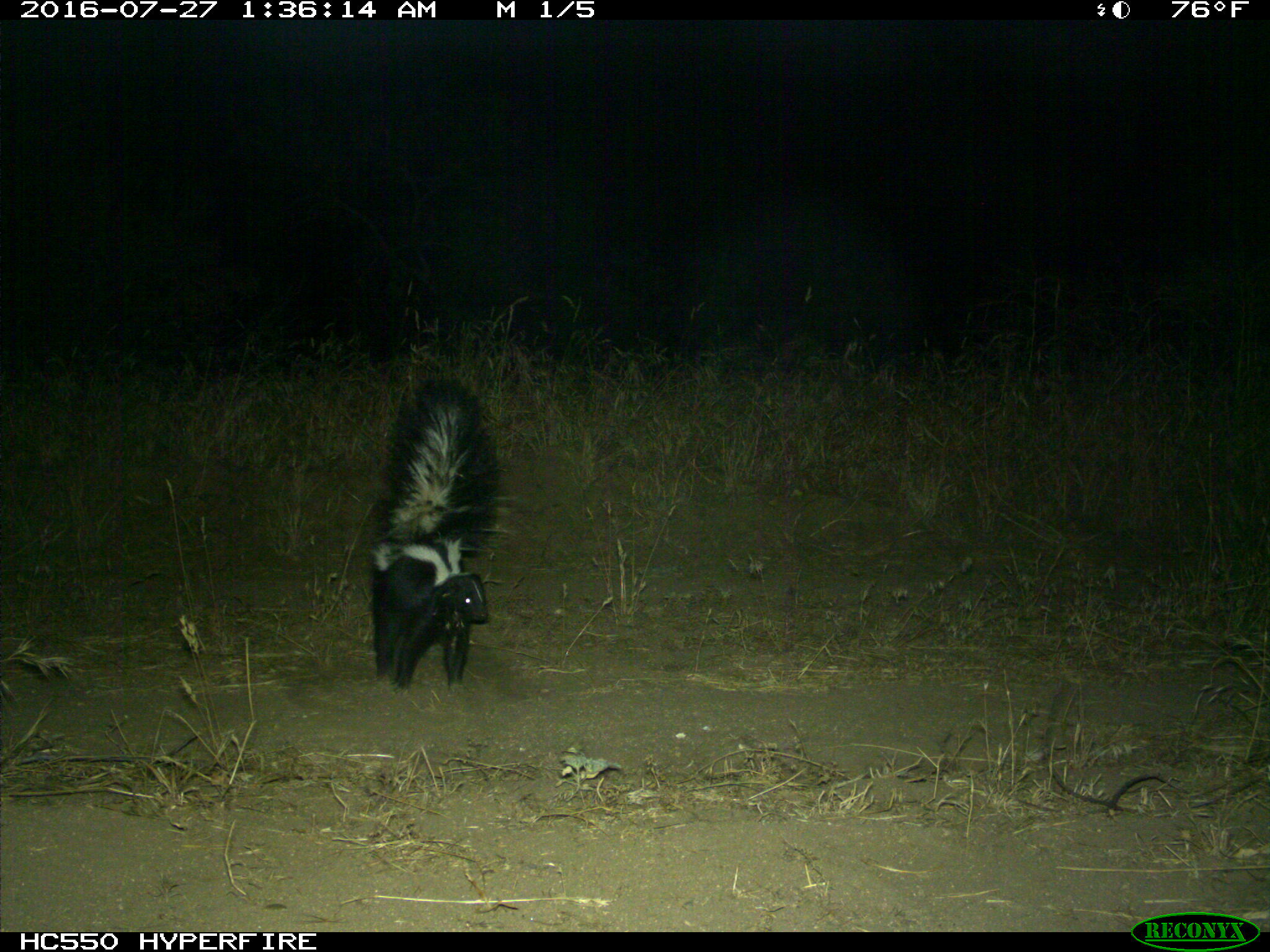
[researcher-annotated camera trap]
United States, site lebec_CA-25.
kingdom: Animalia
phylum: Chordata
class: Mammalia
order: Carnivora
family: Mephitidae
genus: Mephitis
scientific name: Mephitis mephitis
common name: striped skunk